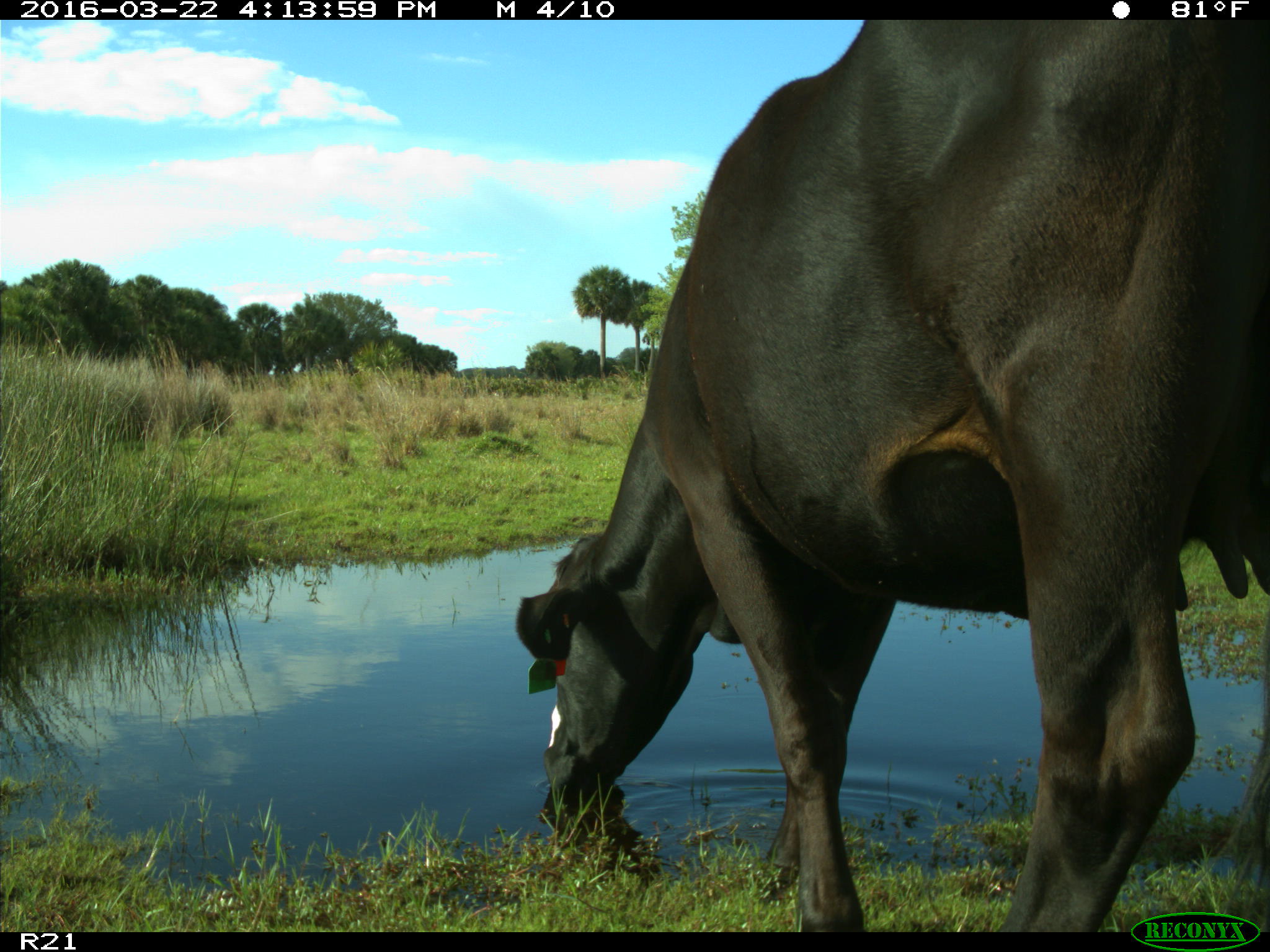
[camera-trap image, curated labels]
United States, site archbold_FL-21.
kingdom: Animalia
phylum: Chordata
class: Mammalia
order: Artiodactyla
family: Bovidae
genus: Bos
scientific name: Bos taurus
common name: domestic cow